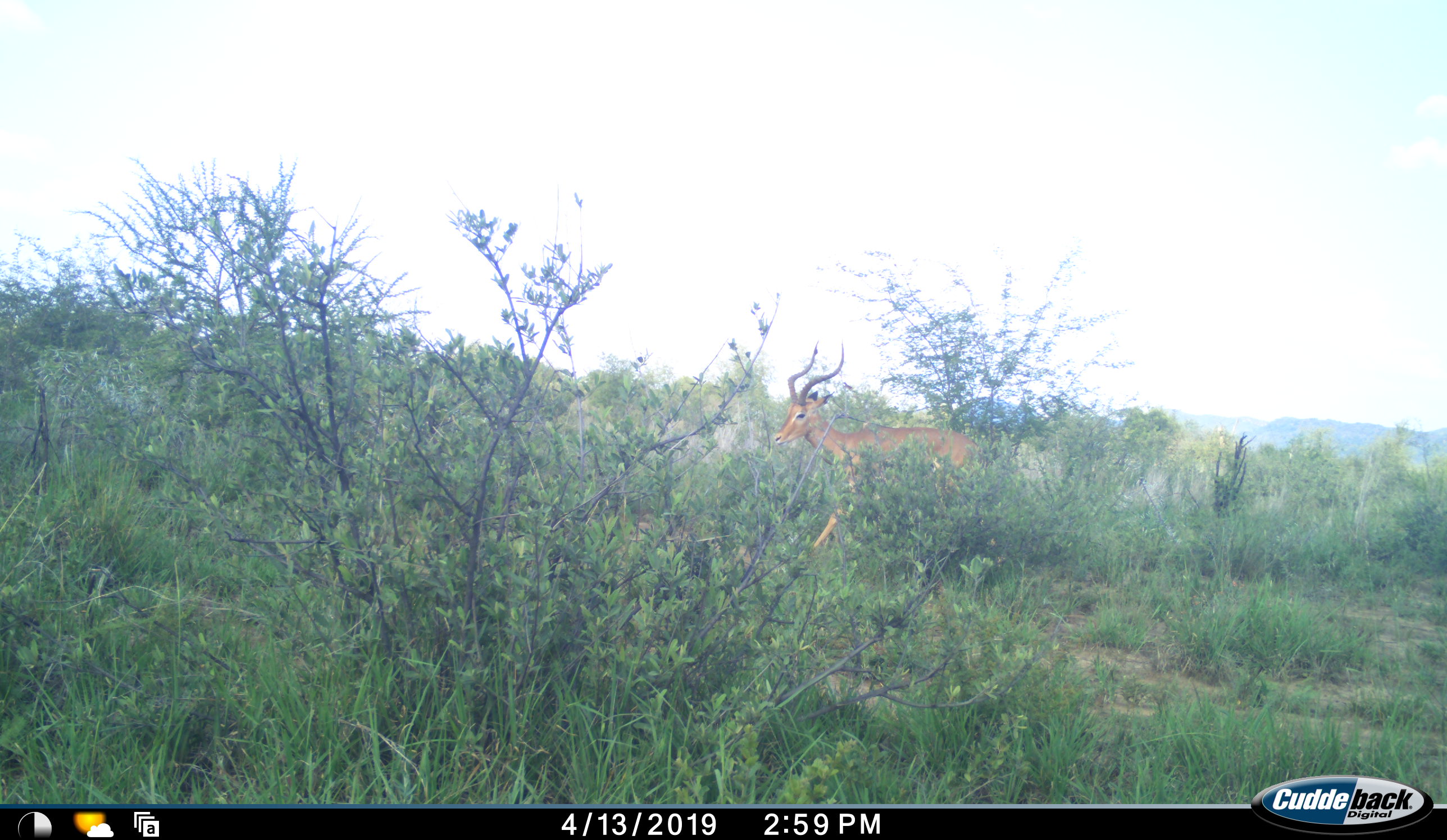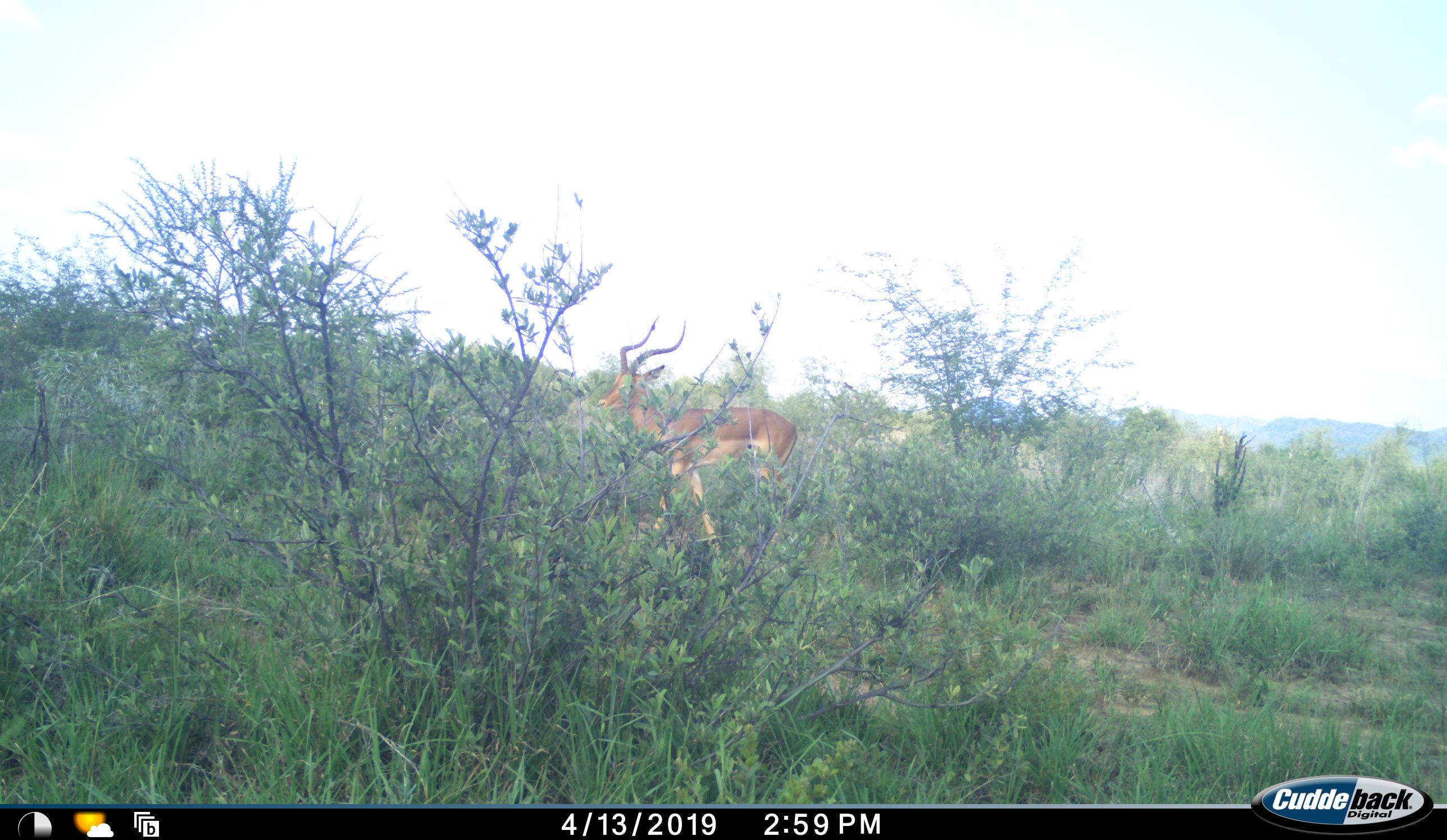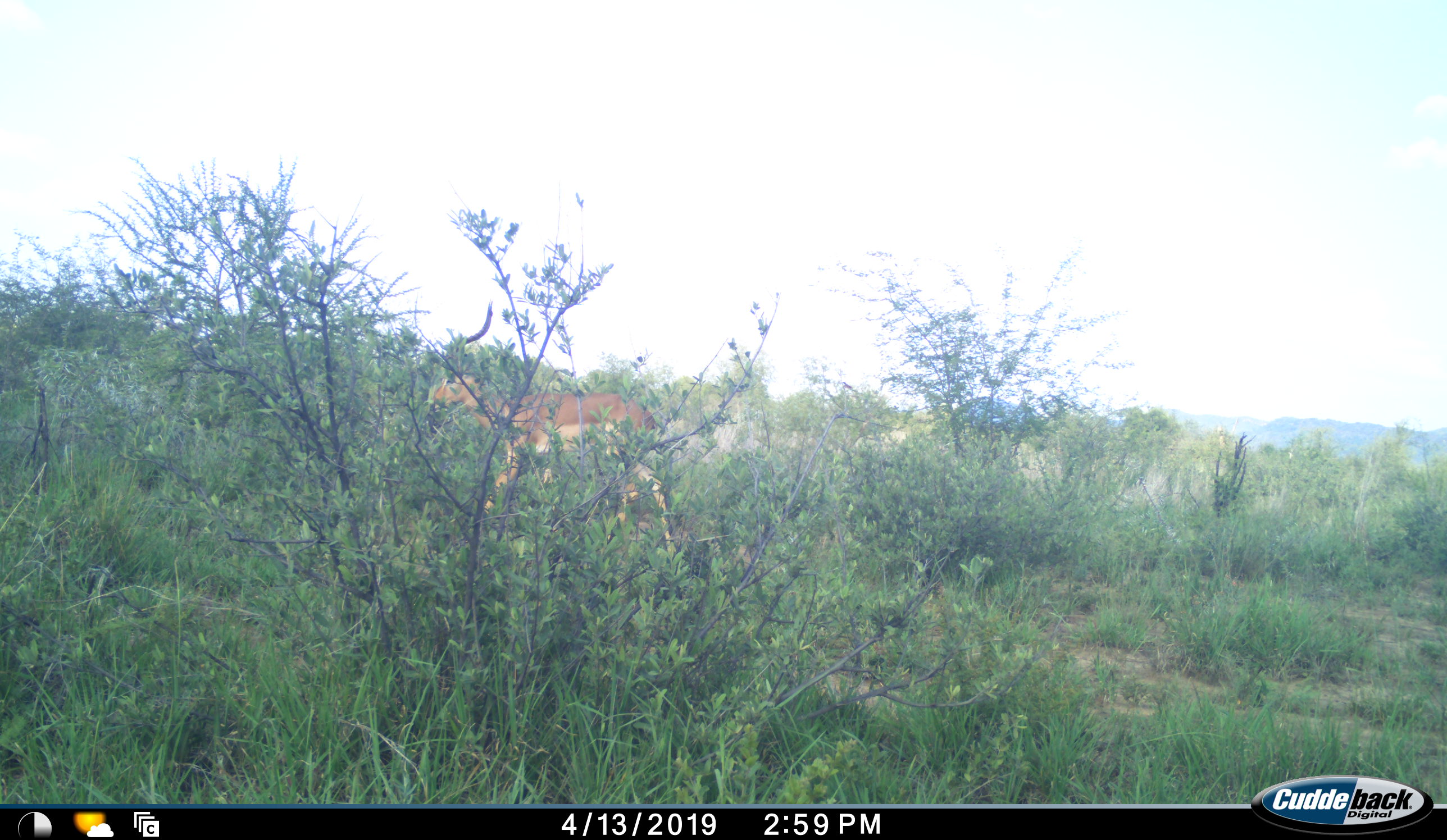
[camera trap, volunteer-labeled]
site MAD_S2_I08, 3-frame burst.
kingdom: Animalia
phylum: Chordata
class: Mammalia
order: Artiodactyla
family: Bovidae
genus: Aepyceros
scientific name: Aepyceros melampus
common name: impala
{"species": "impala (Aepyceros melampus)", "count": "1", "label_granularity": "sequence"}